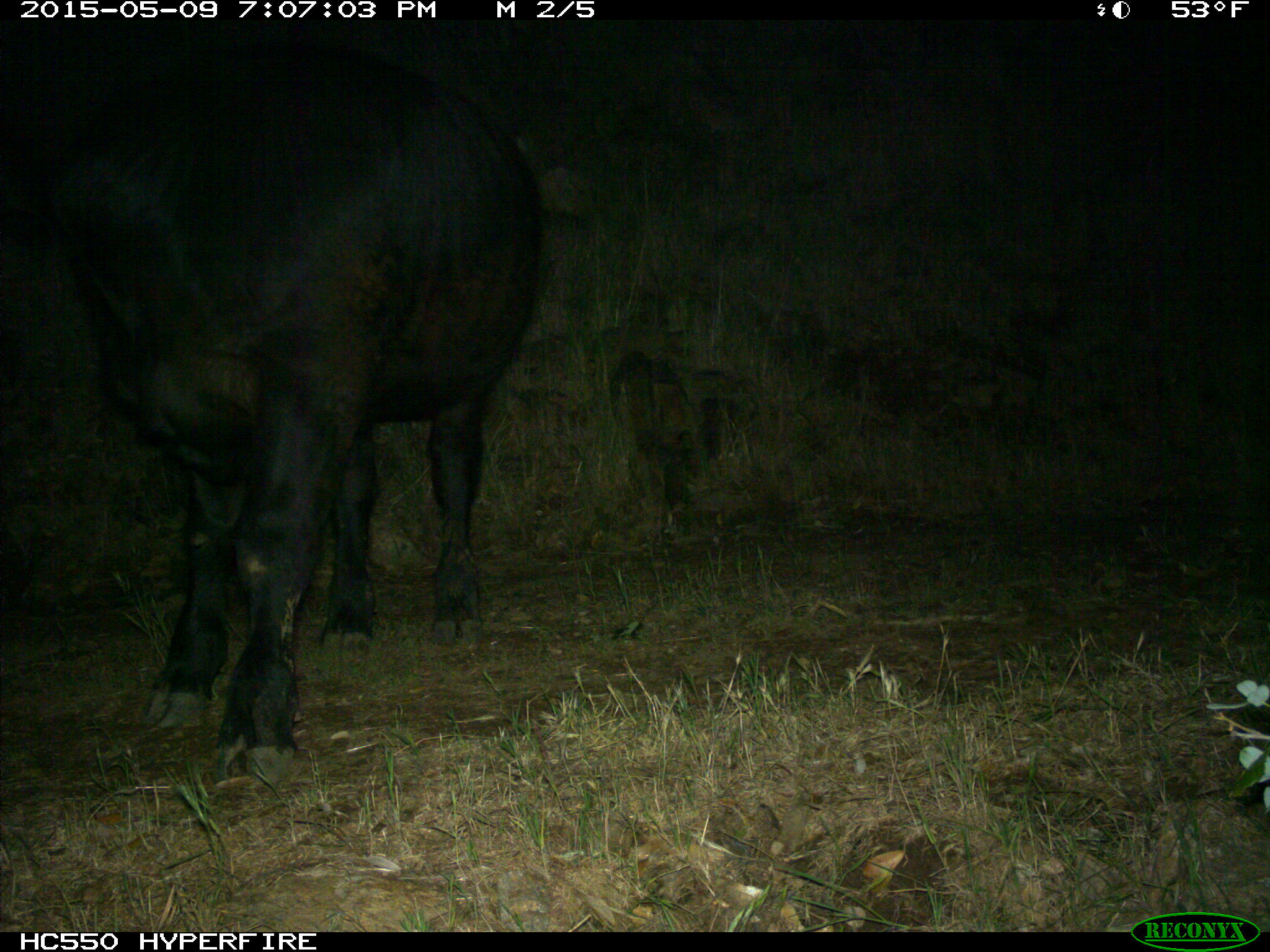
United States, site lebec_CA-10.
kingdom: Animalia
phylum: Chordata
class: Mammalia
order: Artiodactyla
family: Bovidae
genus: Bos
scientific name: Bos taurus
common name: domestic cow